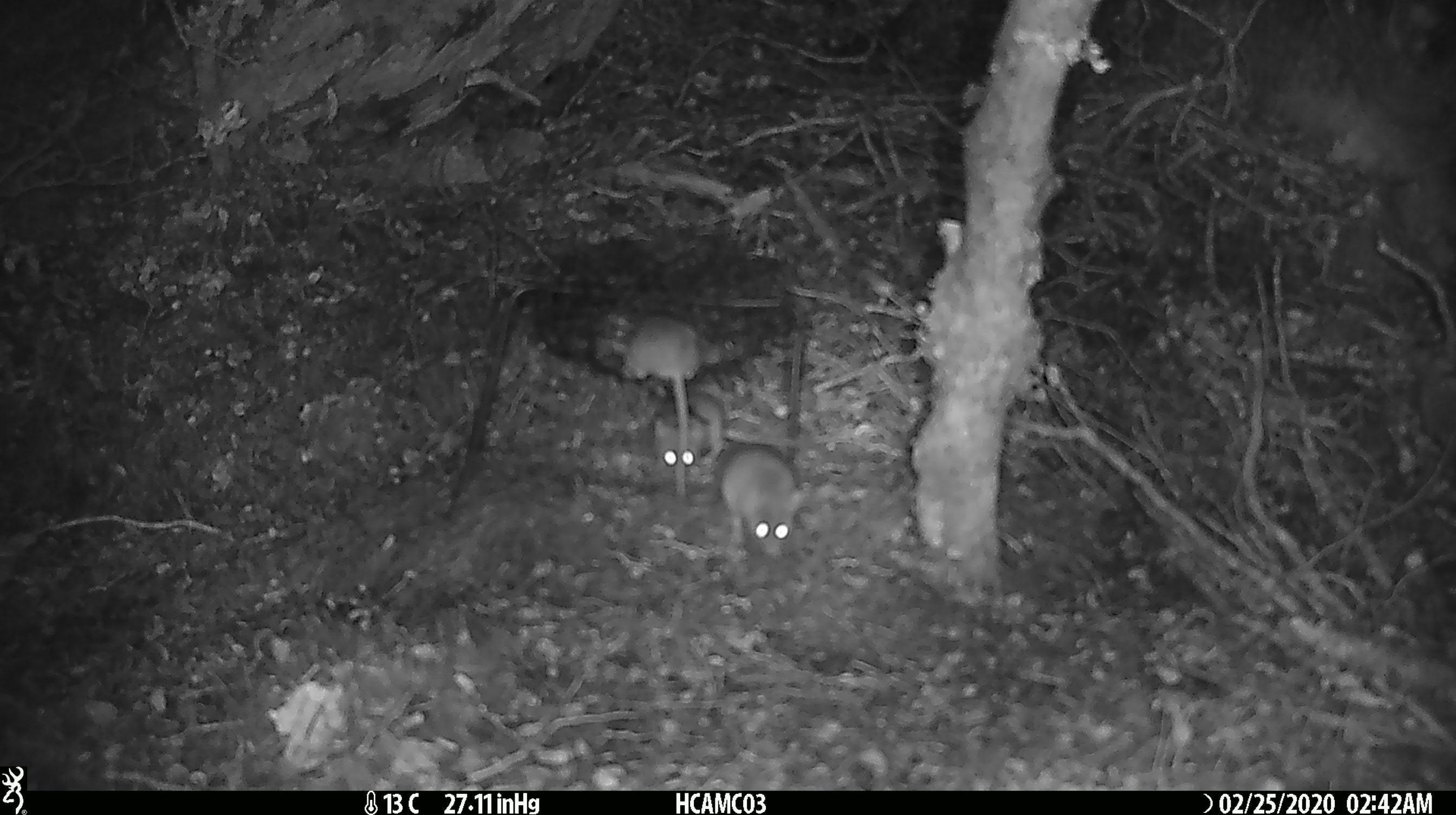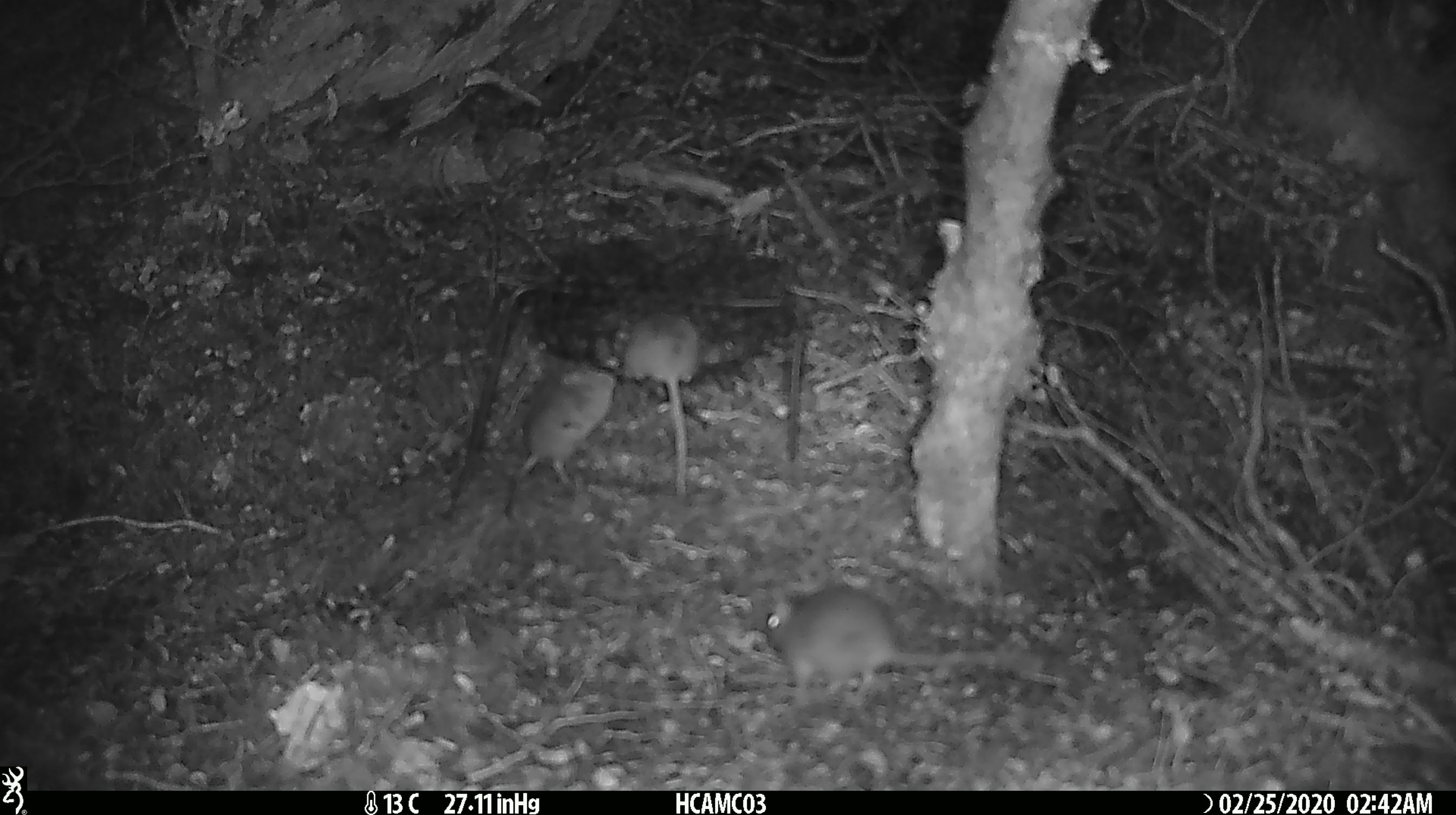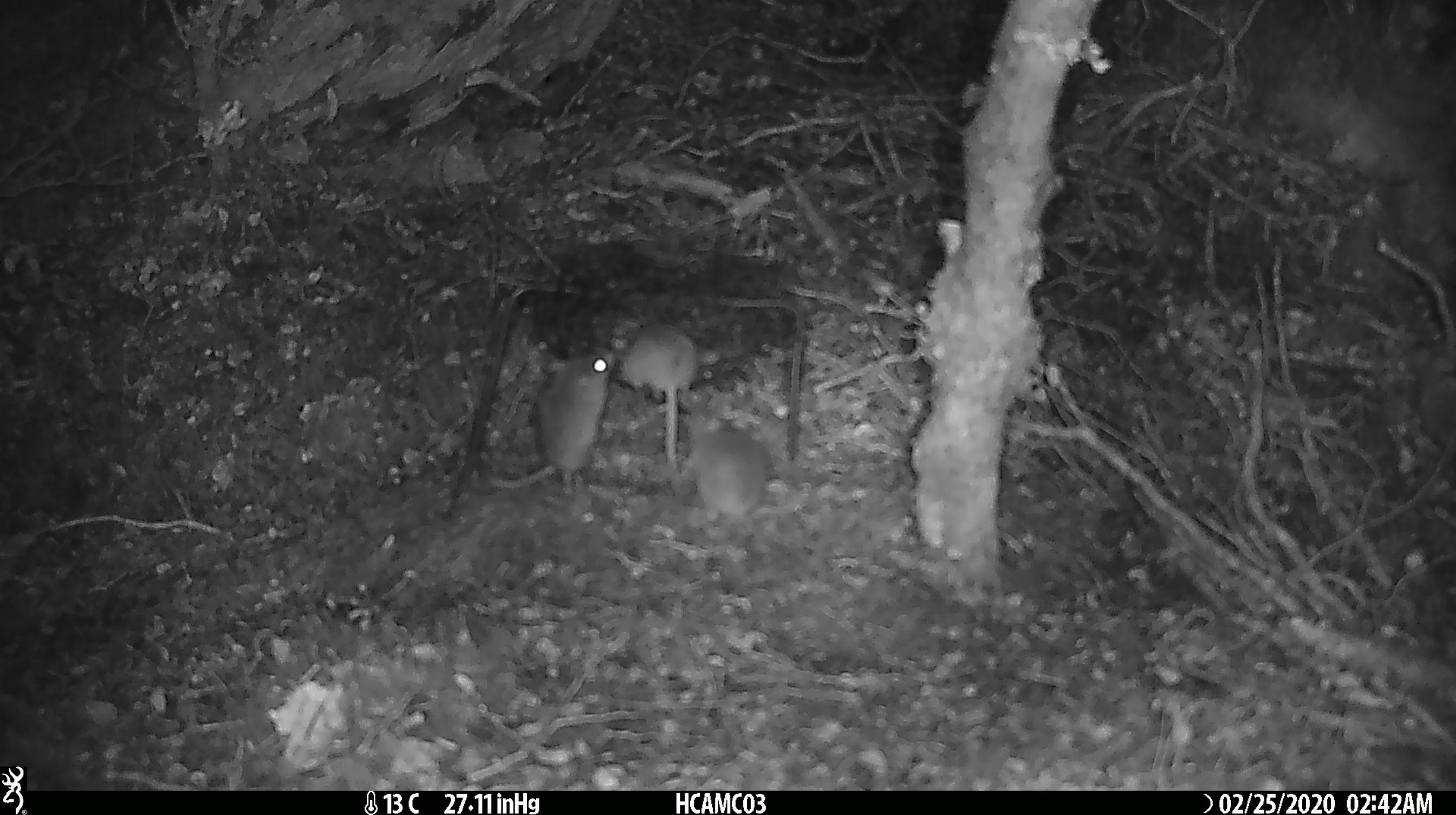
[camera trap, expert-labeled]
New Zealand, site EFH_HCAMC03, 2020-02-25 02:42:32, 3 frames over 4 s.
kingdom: Animalia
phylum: Chordata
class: Mammalia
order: Rodentia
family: Muridae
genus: Mus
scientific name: Mus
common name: mouse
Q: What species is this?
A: Mouse (Mus).